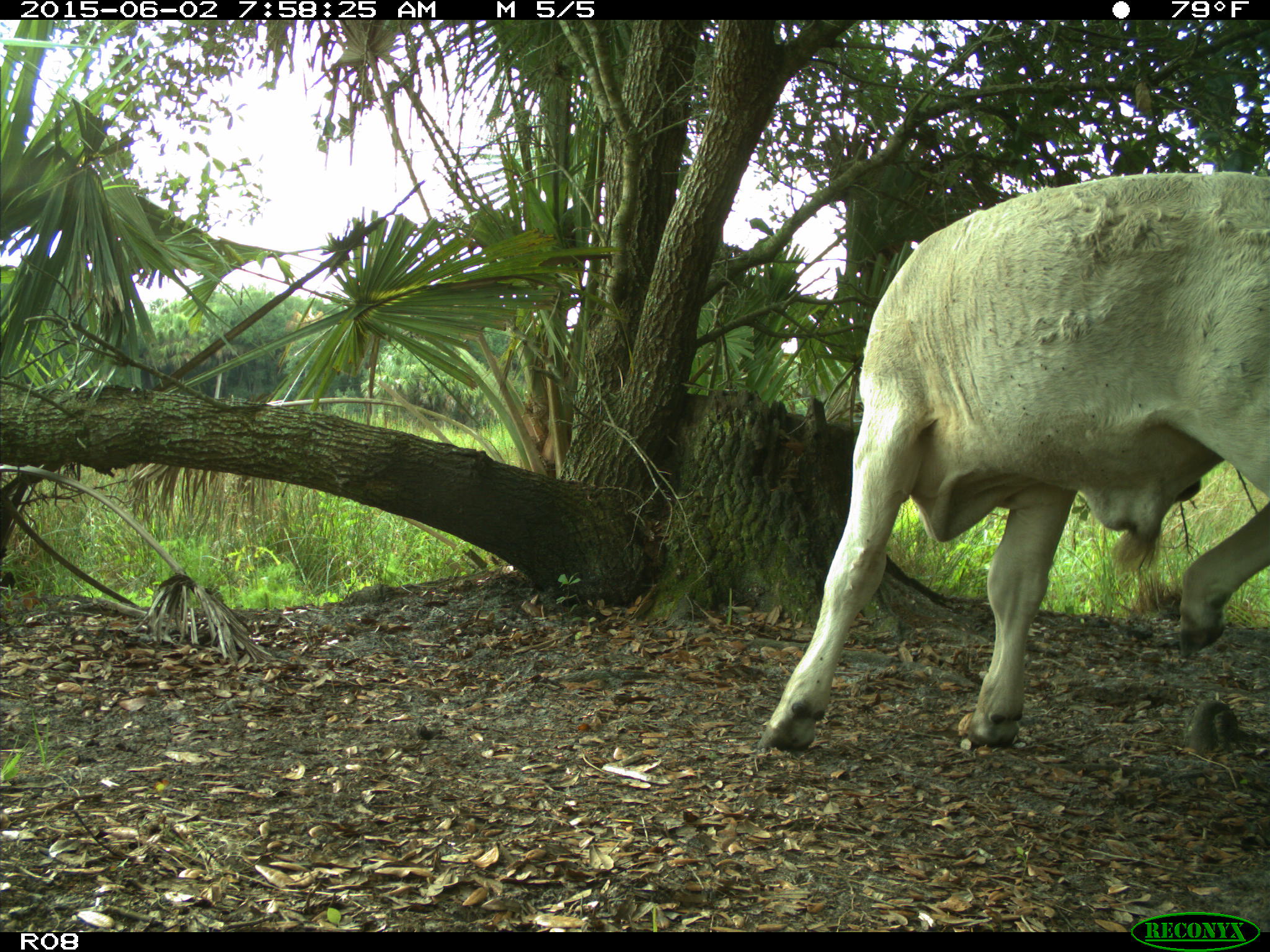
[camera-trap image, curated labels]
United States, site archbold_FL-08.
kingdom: Animalia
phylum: Chordata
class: Mammalia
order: Artiodactyla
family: Bovidae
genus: Bos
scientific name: Bos taurus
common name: domestic cow